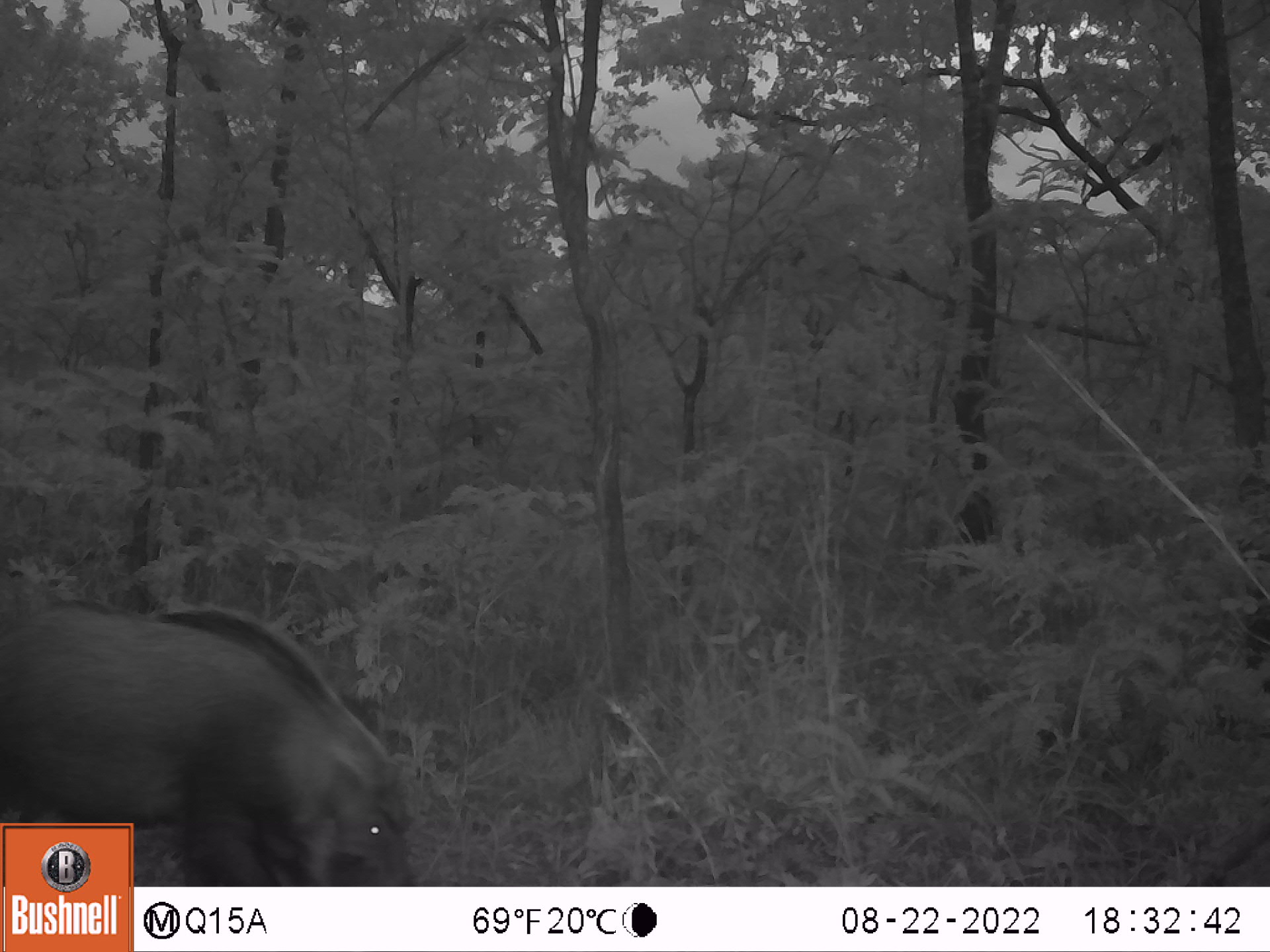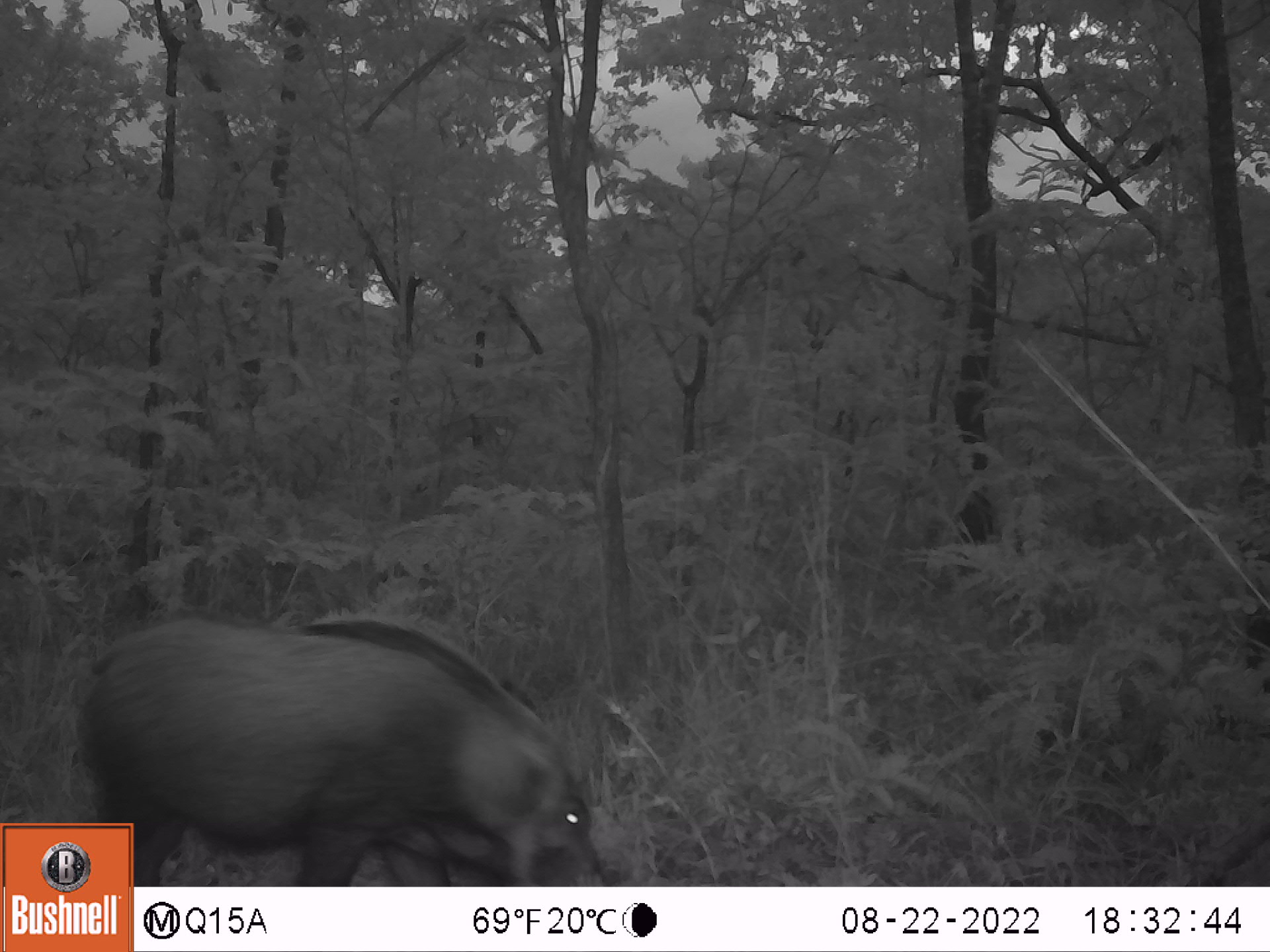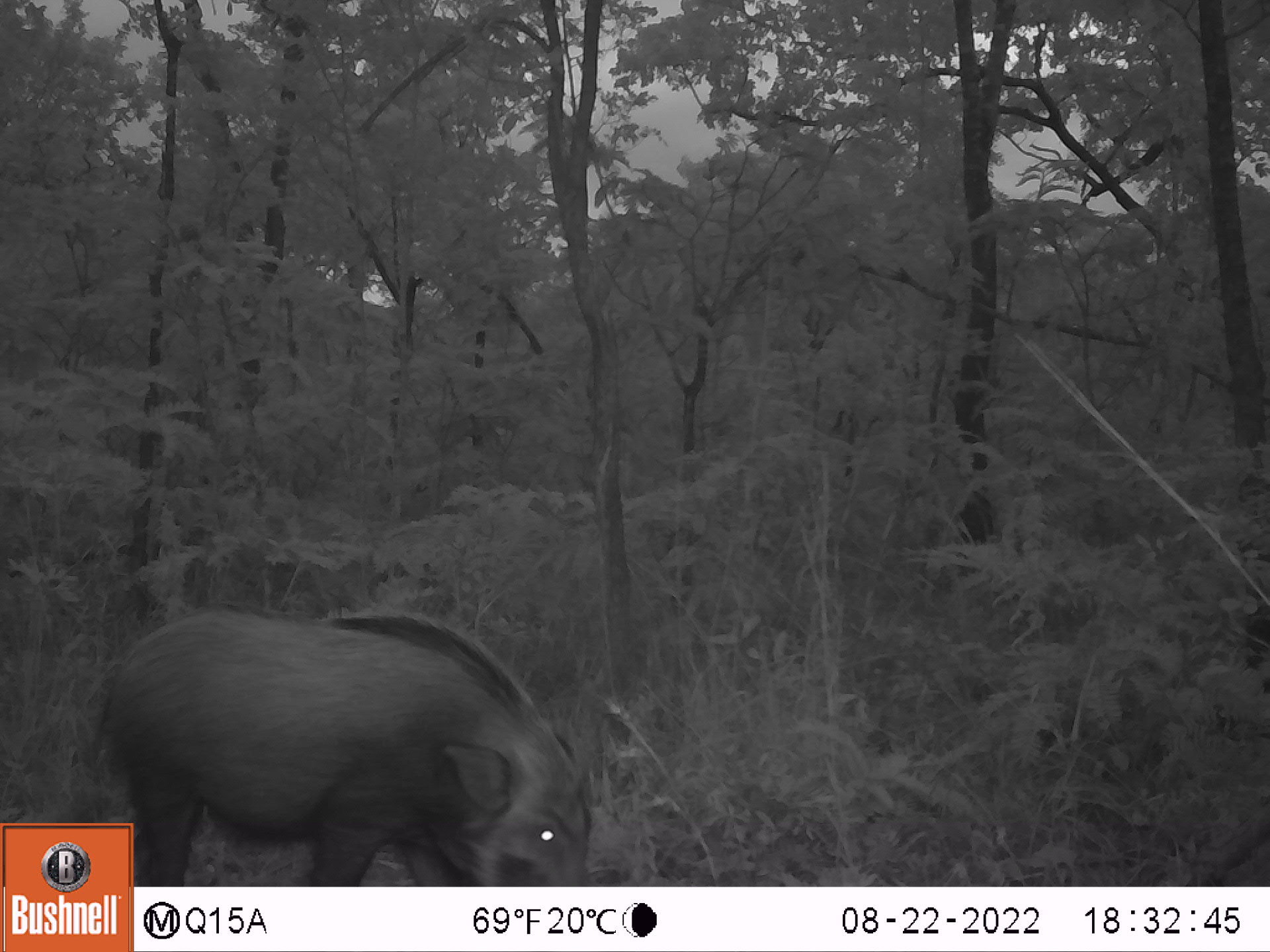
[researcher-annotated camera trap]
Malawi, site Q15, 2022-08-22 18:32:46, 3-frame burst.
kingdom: Animalia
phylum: Chordata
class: Mammalia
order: Artiodactyla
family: Suidae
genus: Potamochoerus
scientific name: Potamochoerus larvatus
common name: bushpig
Bushpig (Potamochoerus larvatus), count 1.